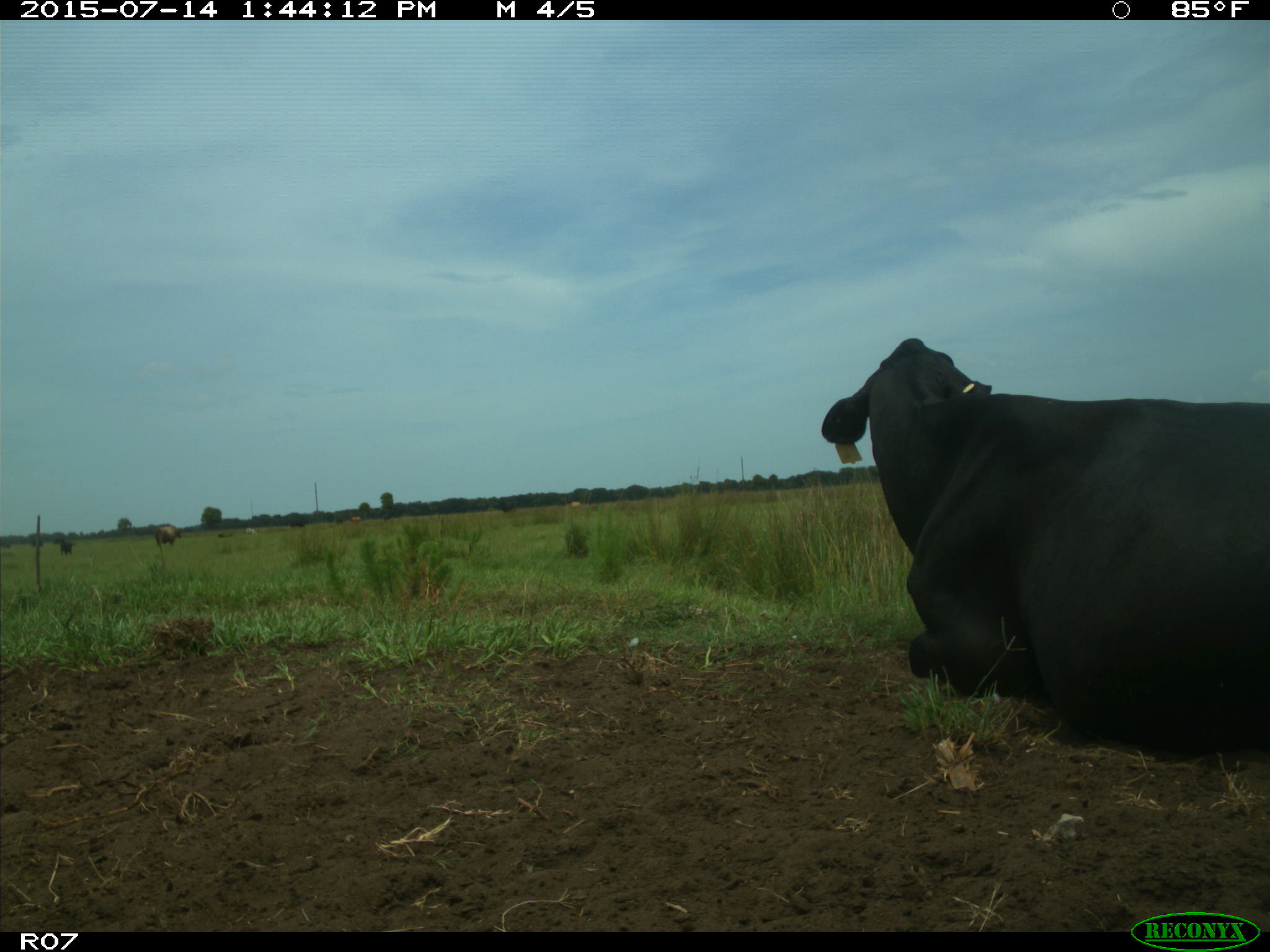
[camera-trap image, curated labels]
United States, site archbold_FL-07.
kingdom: Animalia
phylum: Chordata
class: Mammalia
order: Artiodactyla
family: Bovidae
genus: Bos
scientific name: Bos taurus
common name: domestic cow